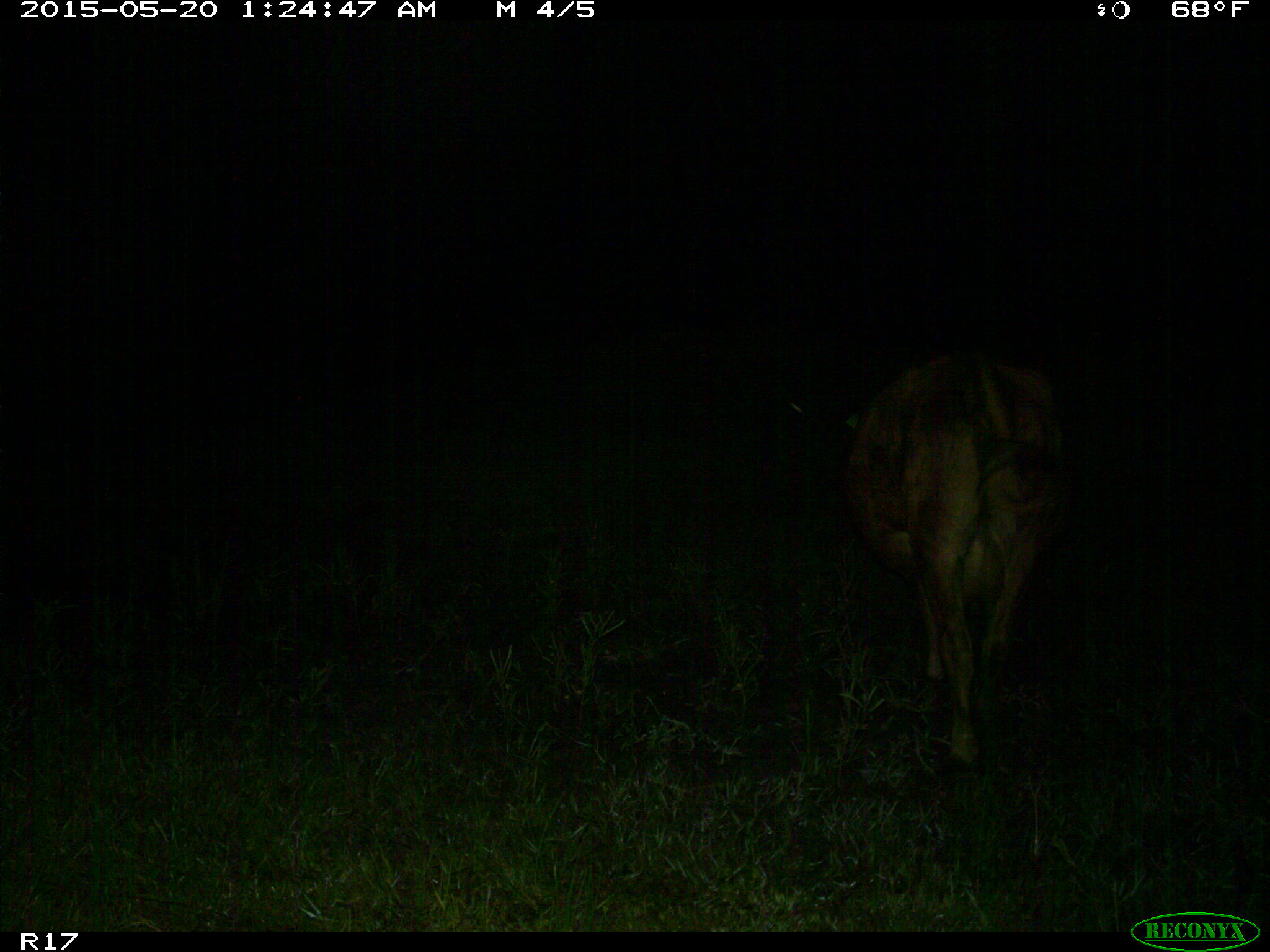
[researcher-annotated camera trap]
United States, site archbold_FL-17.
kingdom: Animalia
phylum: Chordata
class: Mammalia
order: Artiodactyla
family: Bovidae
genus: Bos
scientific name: Bos taurus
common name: domestic cow